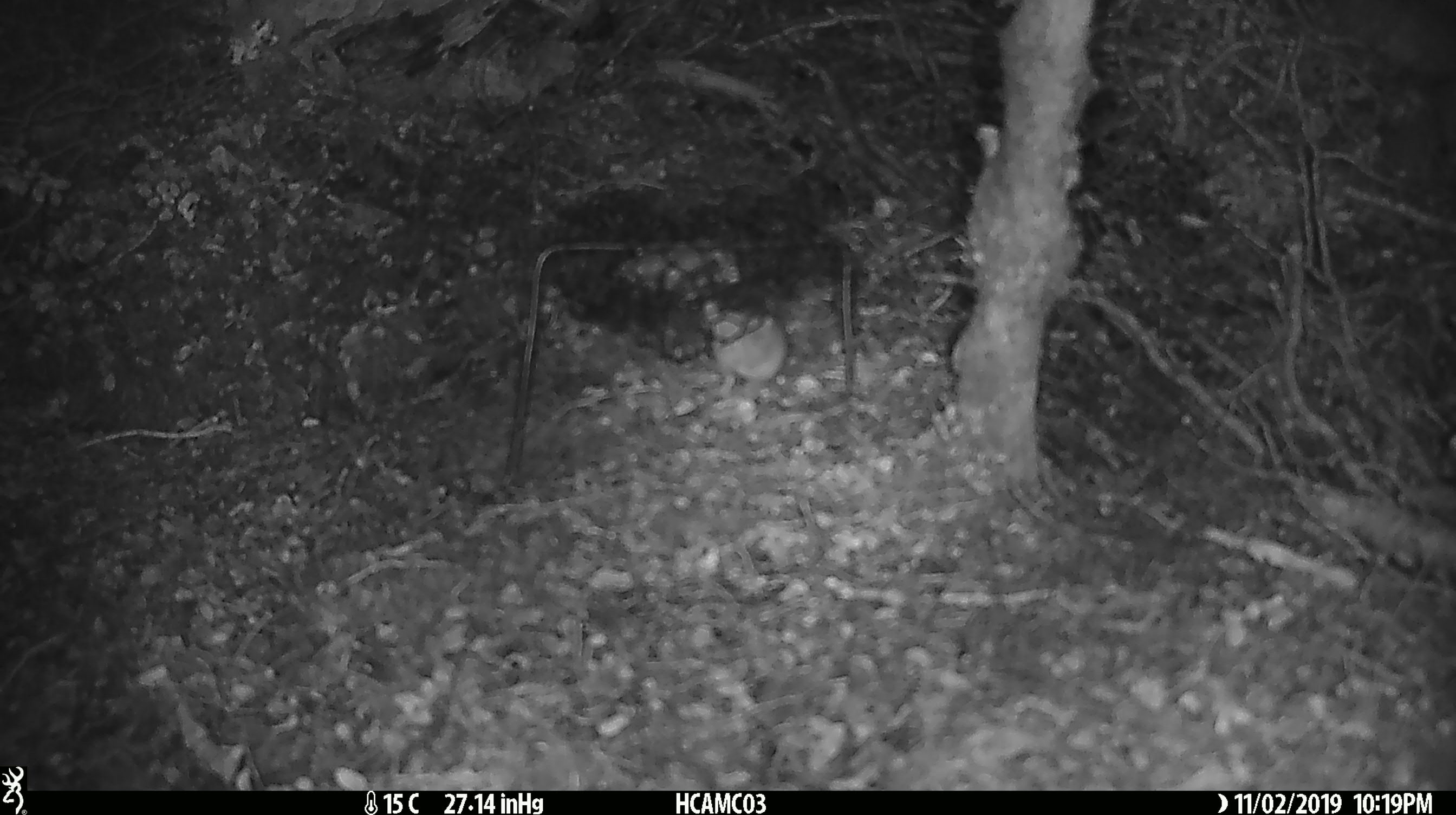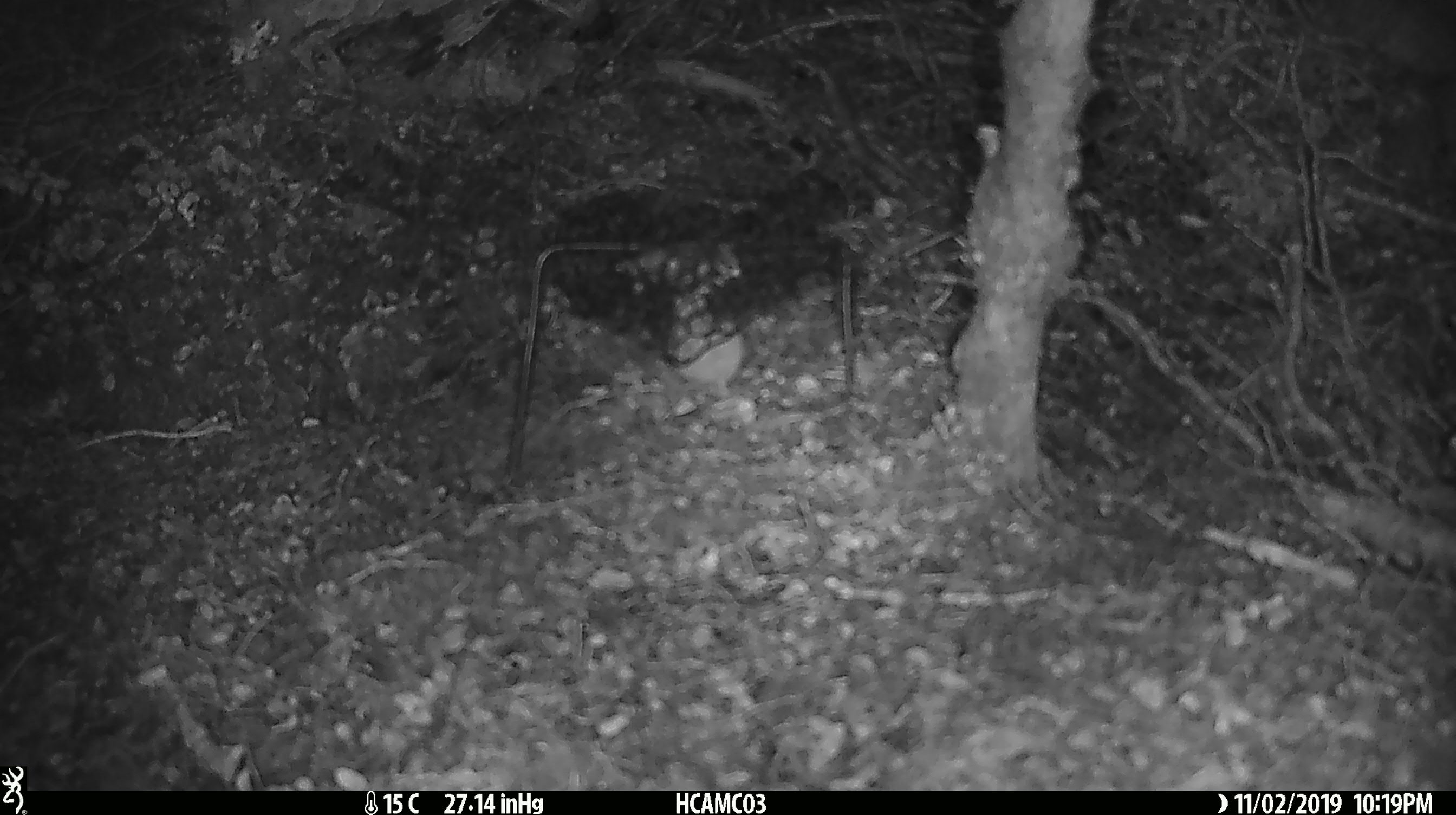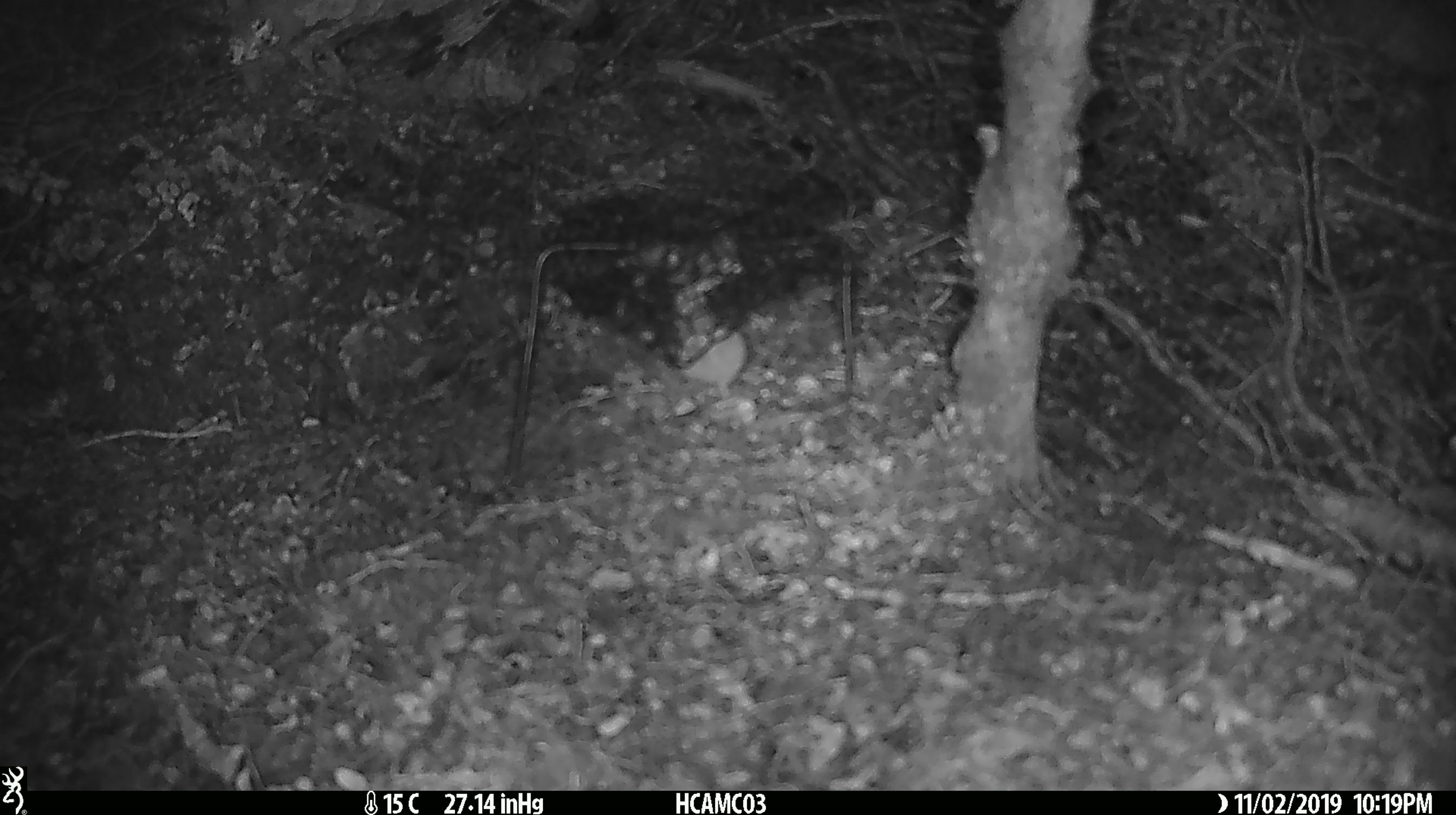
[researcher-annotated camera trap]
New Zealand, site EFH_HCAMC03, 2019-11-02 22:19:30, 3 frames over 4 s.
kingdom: Animalia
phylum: Chordata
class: Mammalia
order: Rodentia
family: Muridae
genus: Mus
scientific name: Mus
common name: mouse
Mouse (Mus).